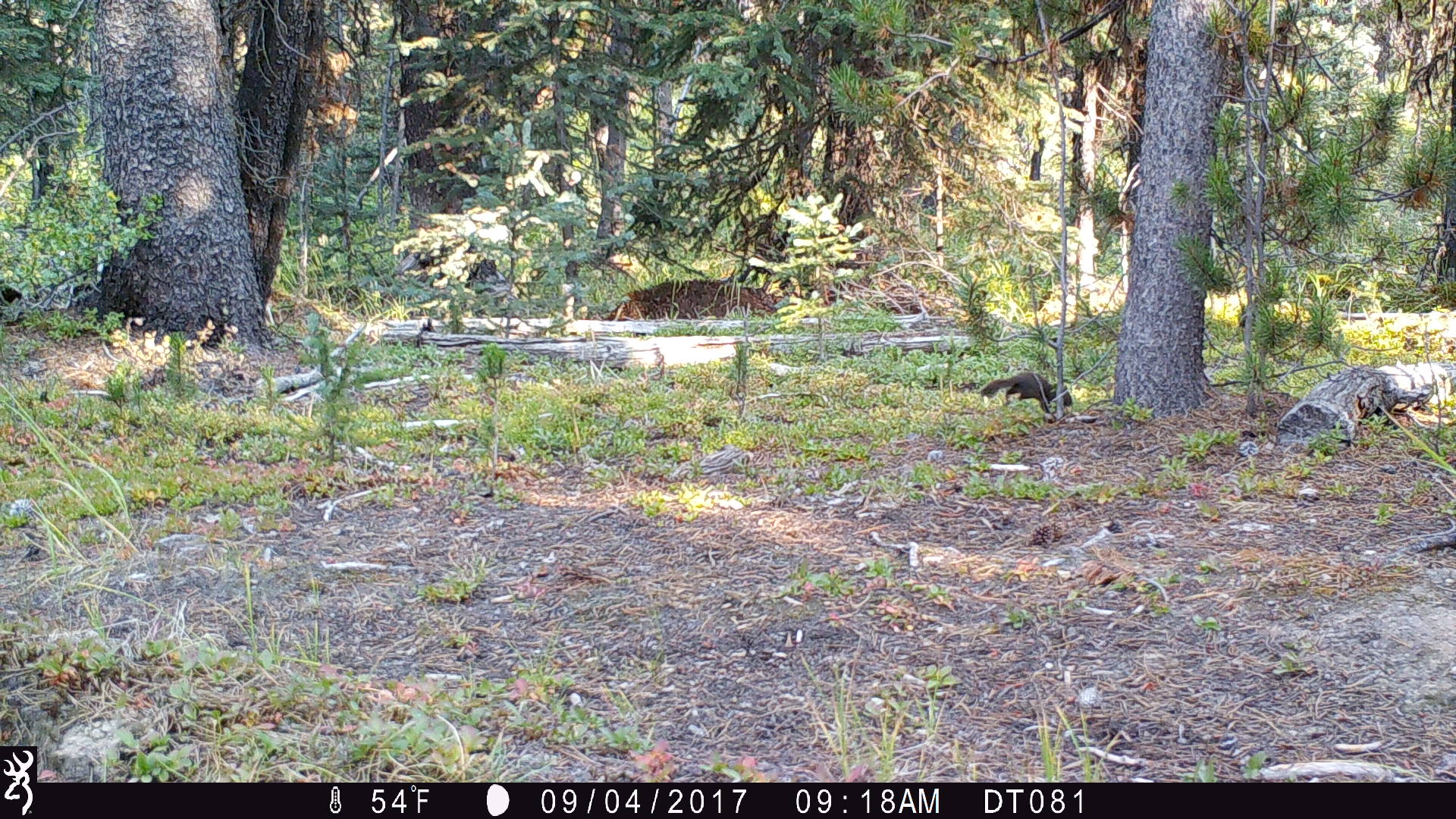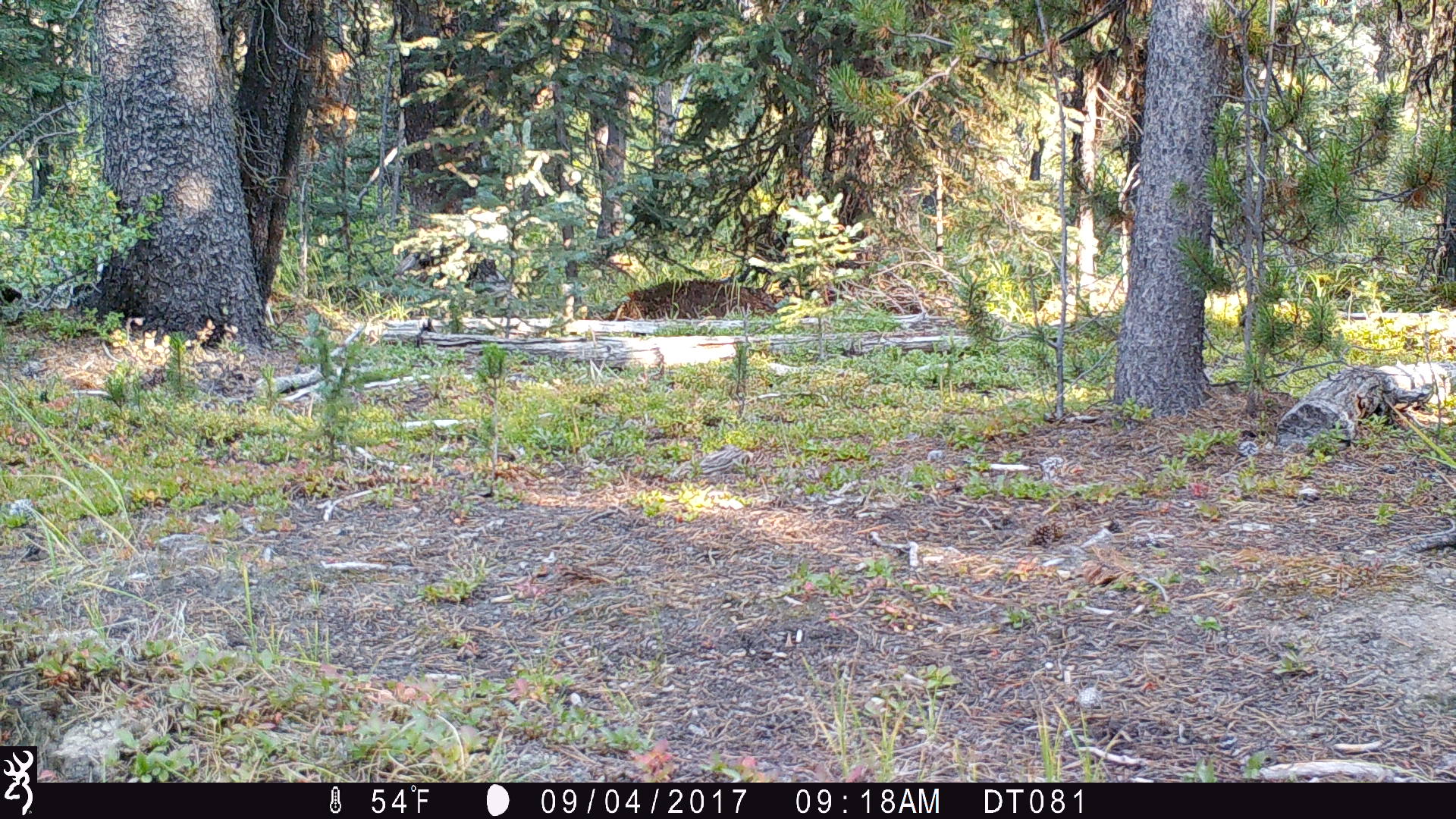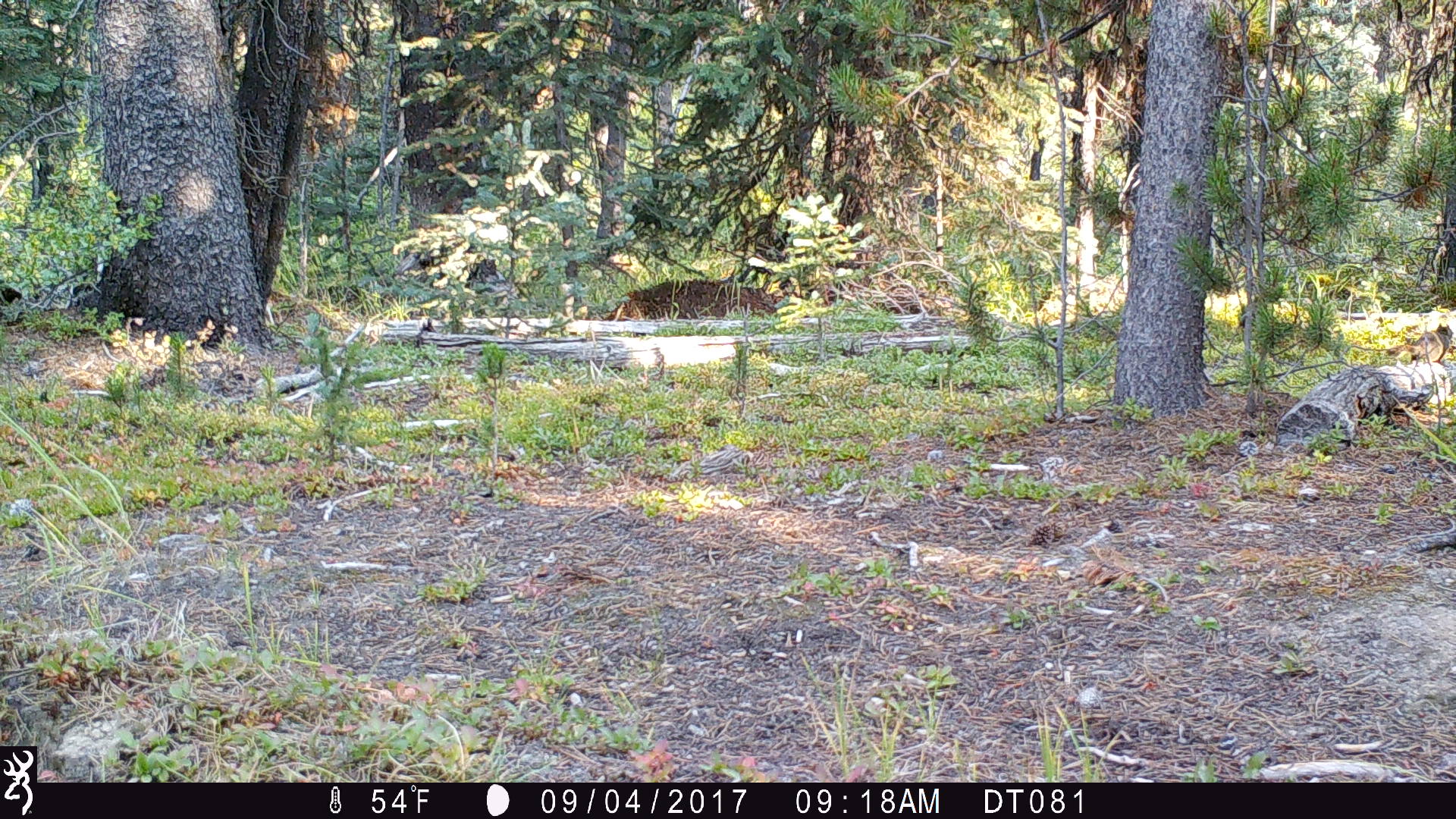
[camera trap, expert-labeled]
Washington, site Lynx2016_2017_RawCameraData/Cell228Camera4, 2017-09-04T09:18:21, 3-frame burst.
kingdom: Animalia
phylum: Chordata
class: Mammalia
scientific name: Mammalia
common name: small mammal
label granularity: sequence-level